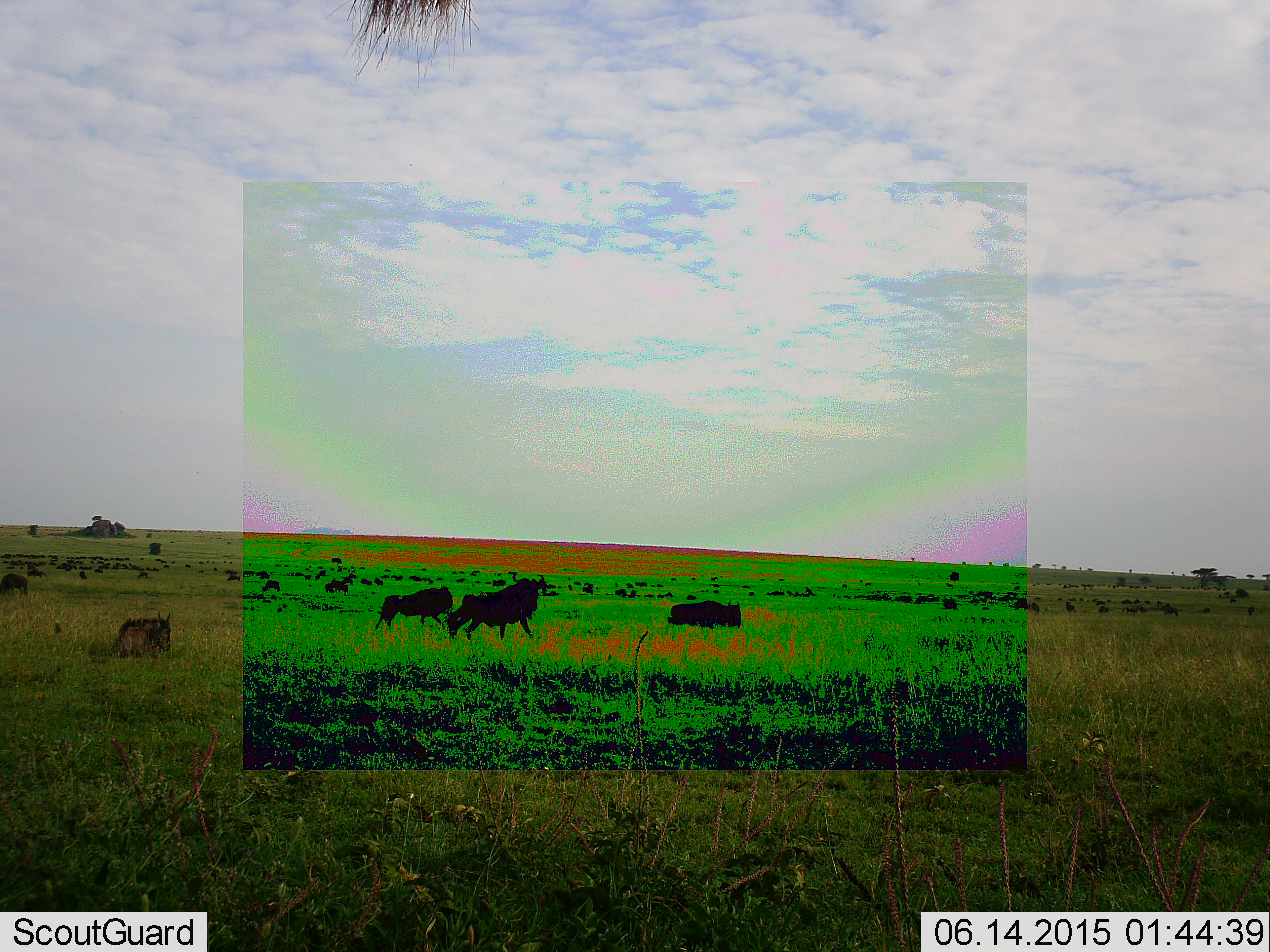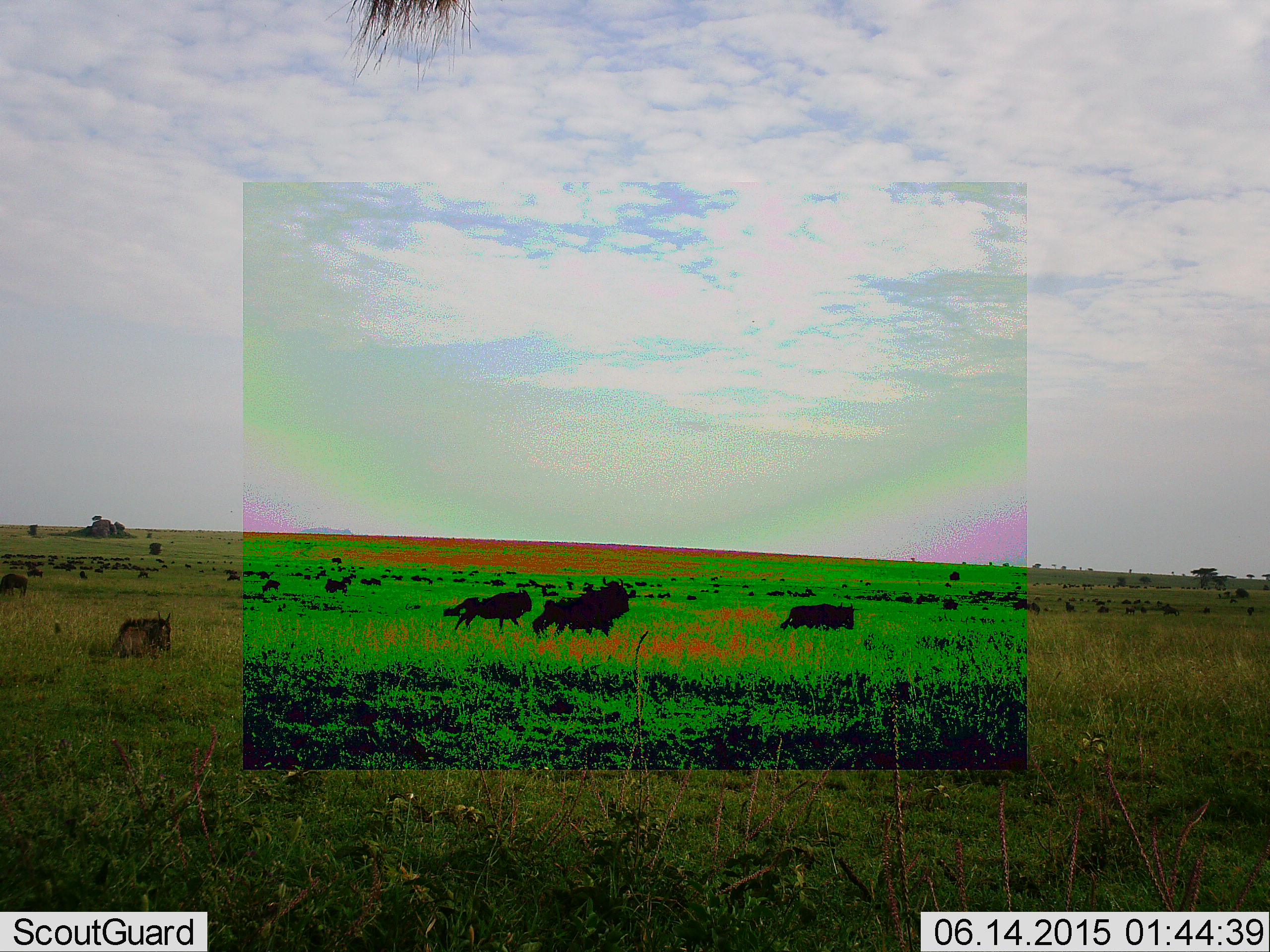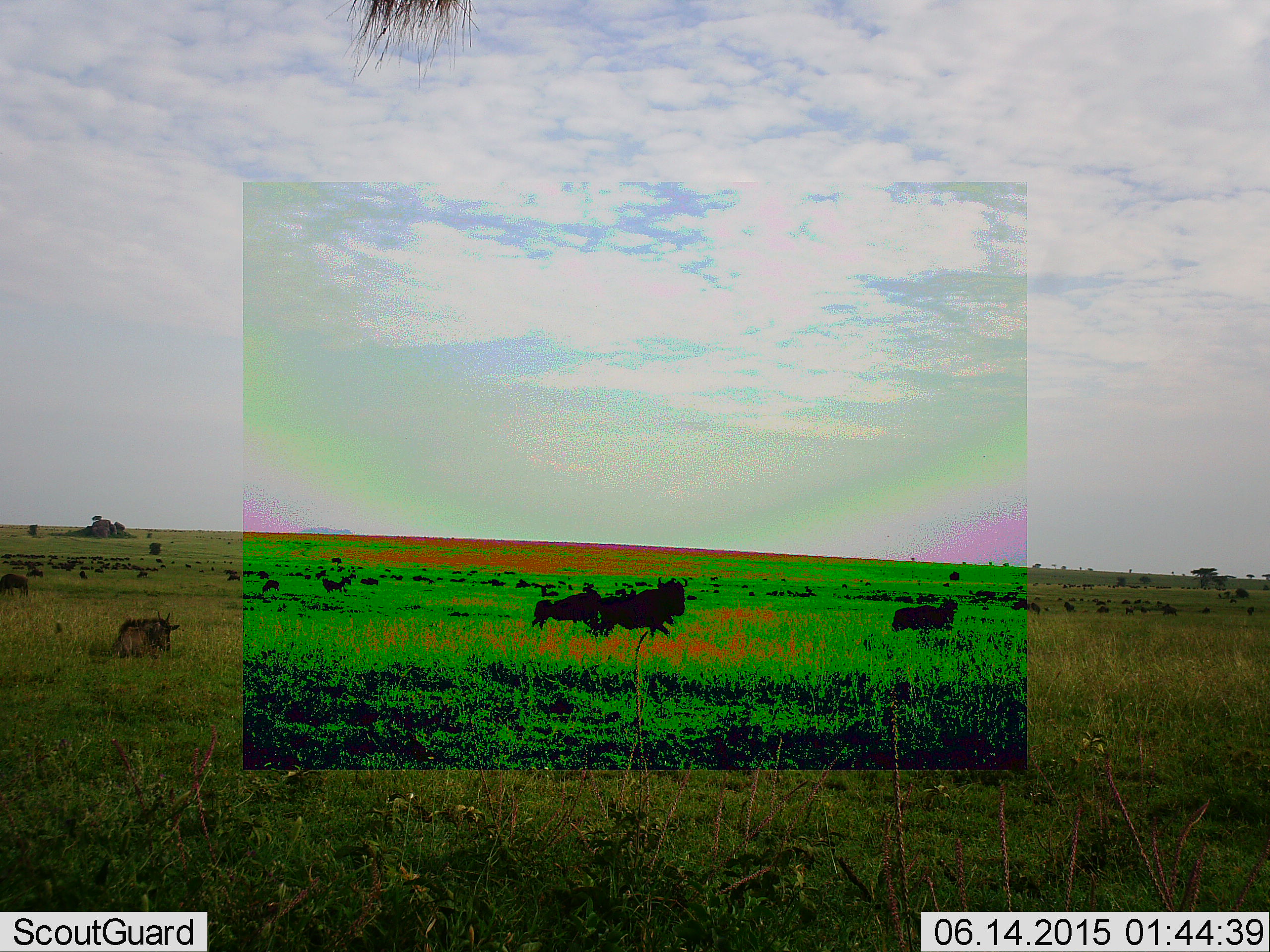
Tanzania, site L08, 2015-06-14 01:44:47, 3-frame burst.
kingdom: Animalia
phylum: Chordata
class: Mammalia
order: Artiodactyla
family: Bovidae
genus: Connochaetes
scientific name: Connochaetes taurinus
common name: blue wildebeest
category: wildebeest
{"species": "wildebeest (blue wildebeest) (Connochaetes taurinus)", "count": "11-50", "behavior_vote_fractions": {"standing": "60%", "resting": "40%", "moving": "80%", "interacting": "0%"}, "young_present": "0%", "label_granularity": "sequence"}